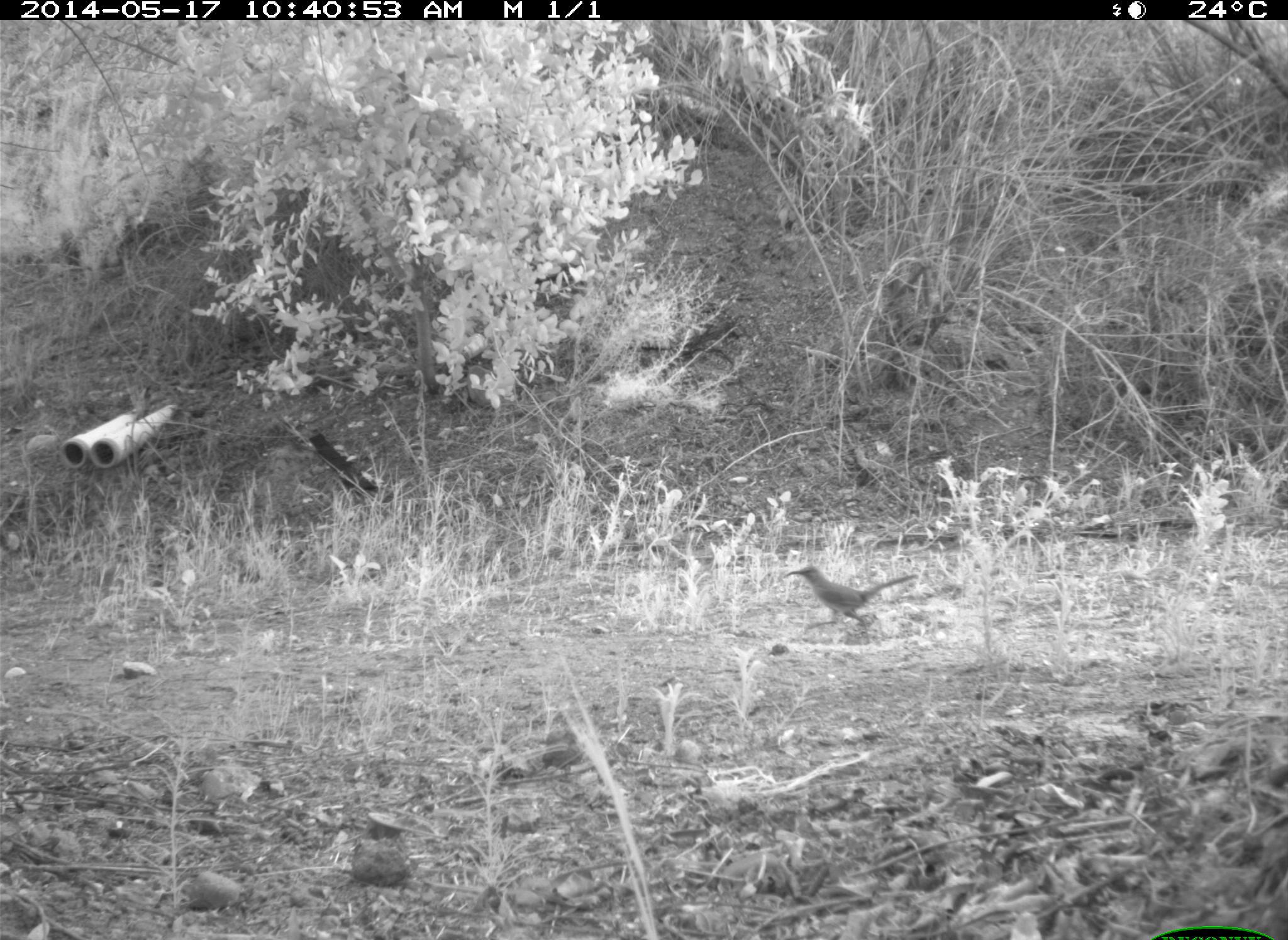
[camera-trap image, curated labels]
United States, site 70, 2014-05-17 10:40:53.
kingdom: Animalia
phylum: Chordata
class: Aves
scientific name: Aves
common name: bird